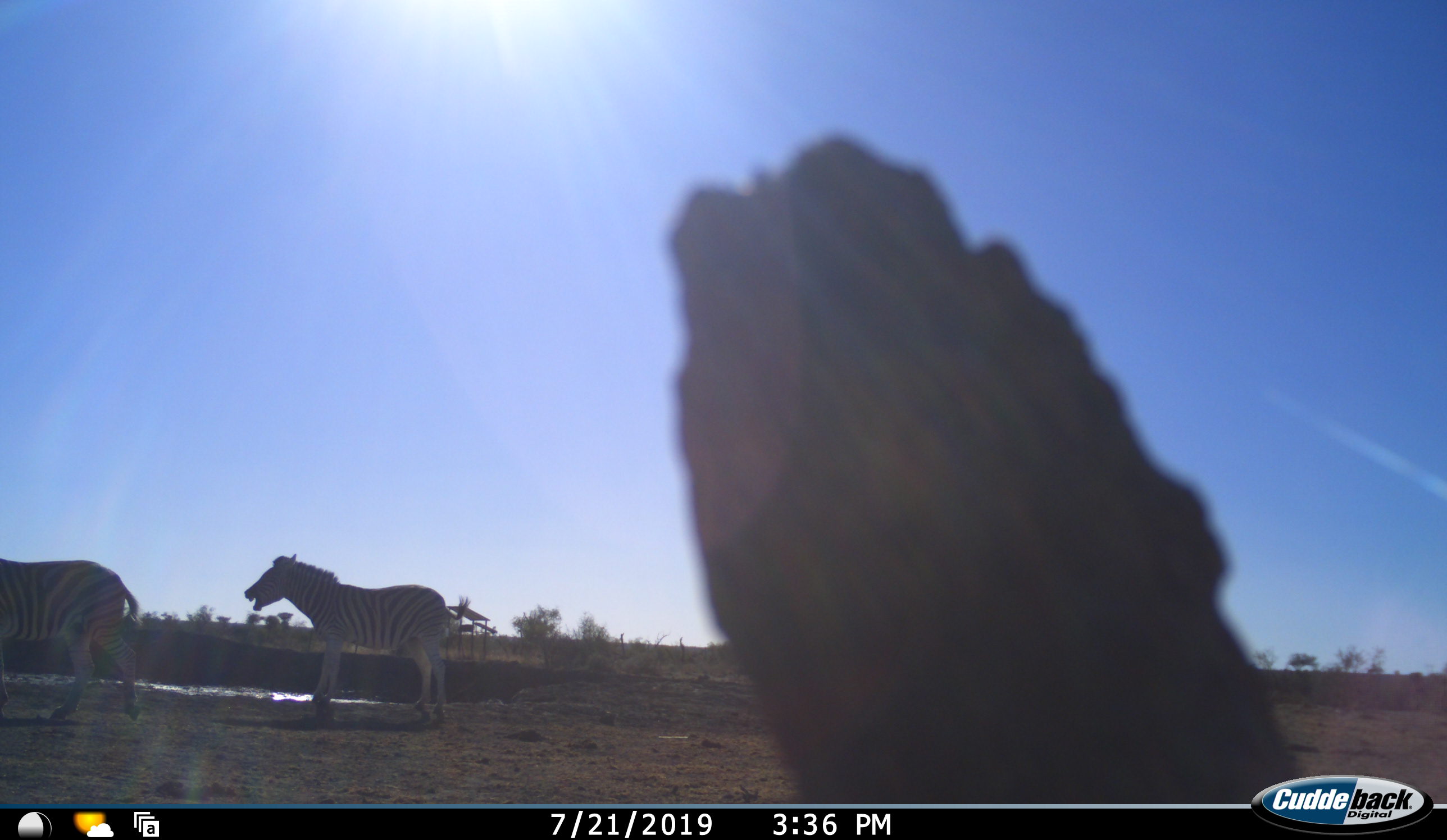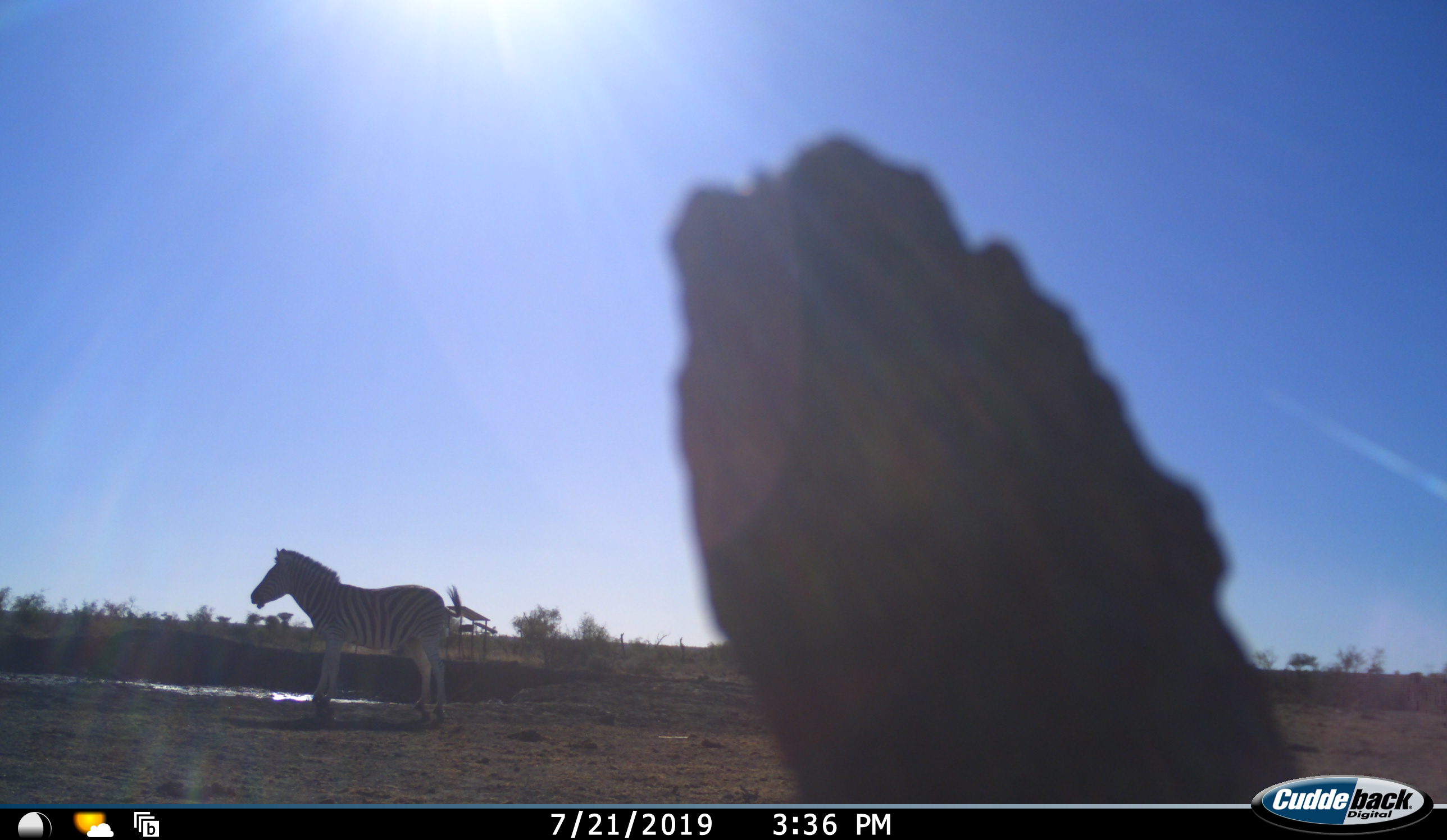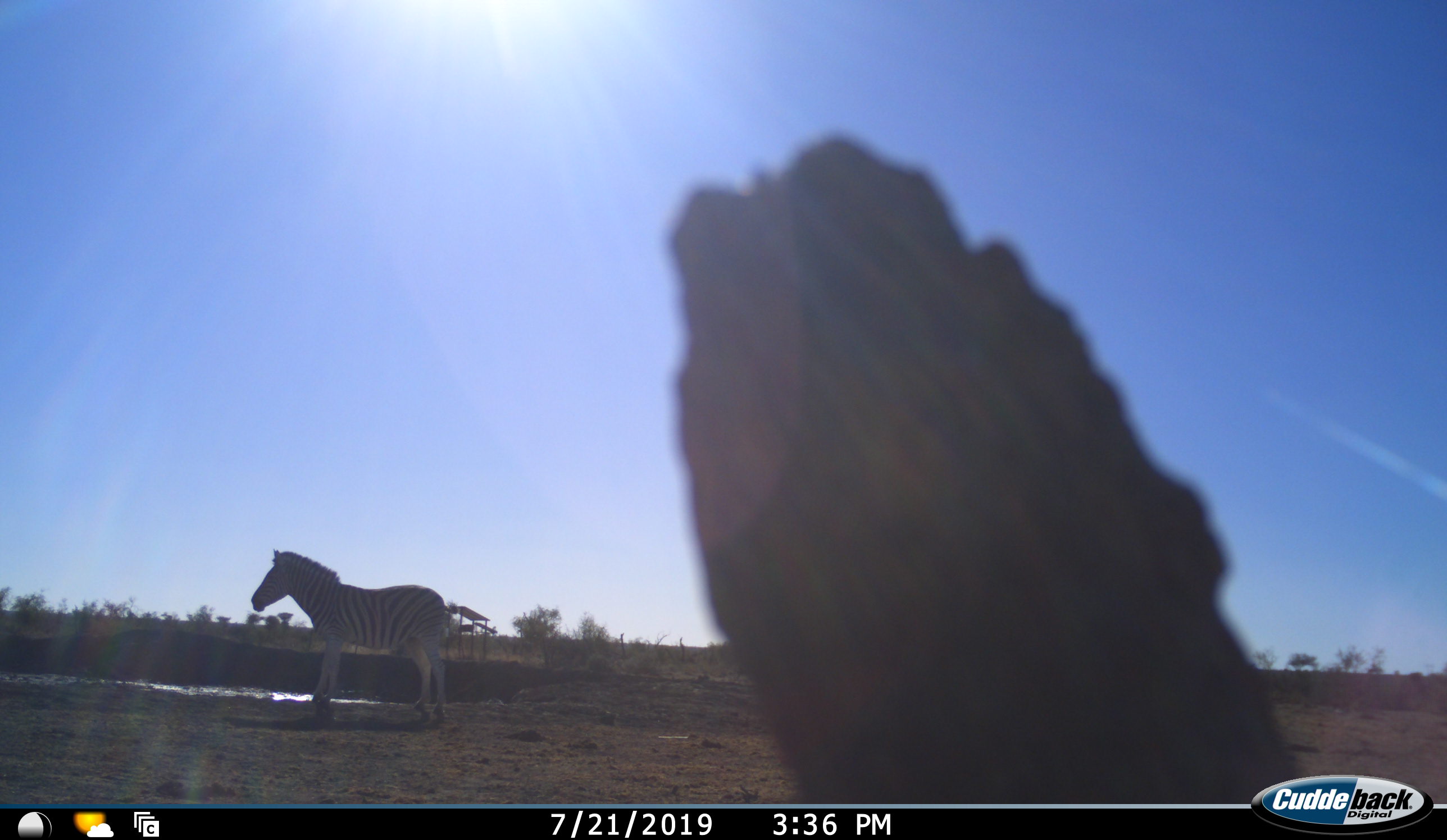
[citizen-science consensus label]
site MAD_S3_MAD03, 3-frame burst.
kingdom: Animalia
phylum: Chordata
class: Mammalia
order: Perissodactyla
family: Equidae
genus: Equus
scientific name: Equus quagga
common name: plains zebra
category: zebraplains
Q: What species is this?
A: Zebraplains (plains zebra) (Equus quagga).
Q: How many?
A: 2.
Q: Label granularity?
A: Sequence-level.